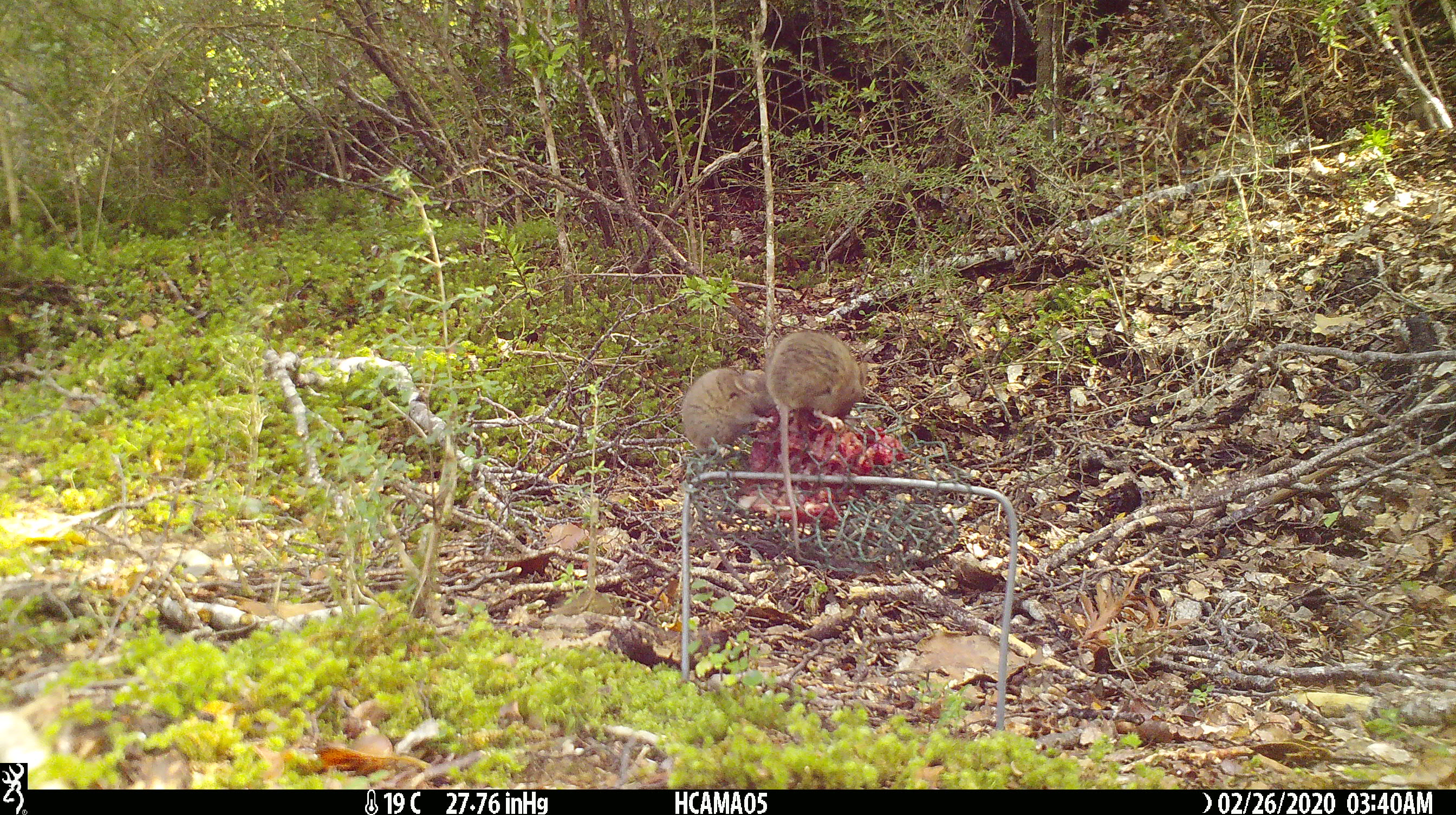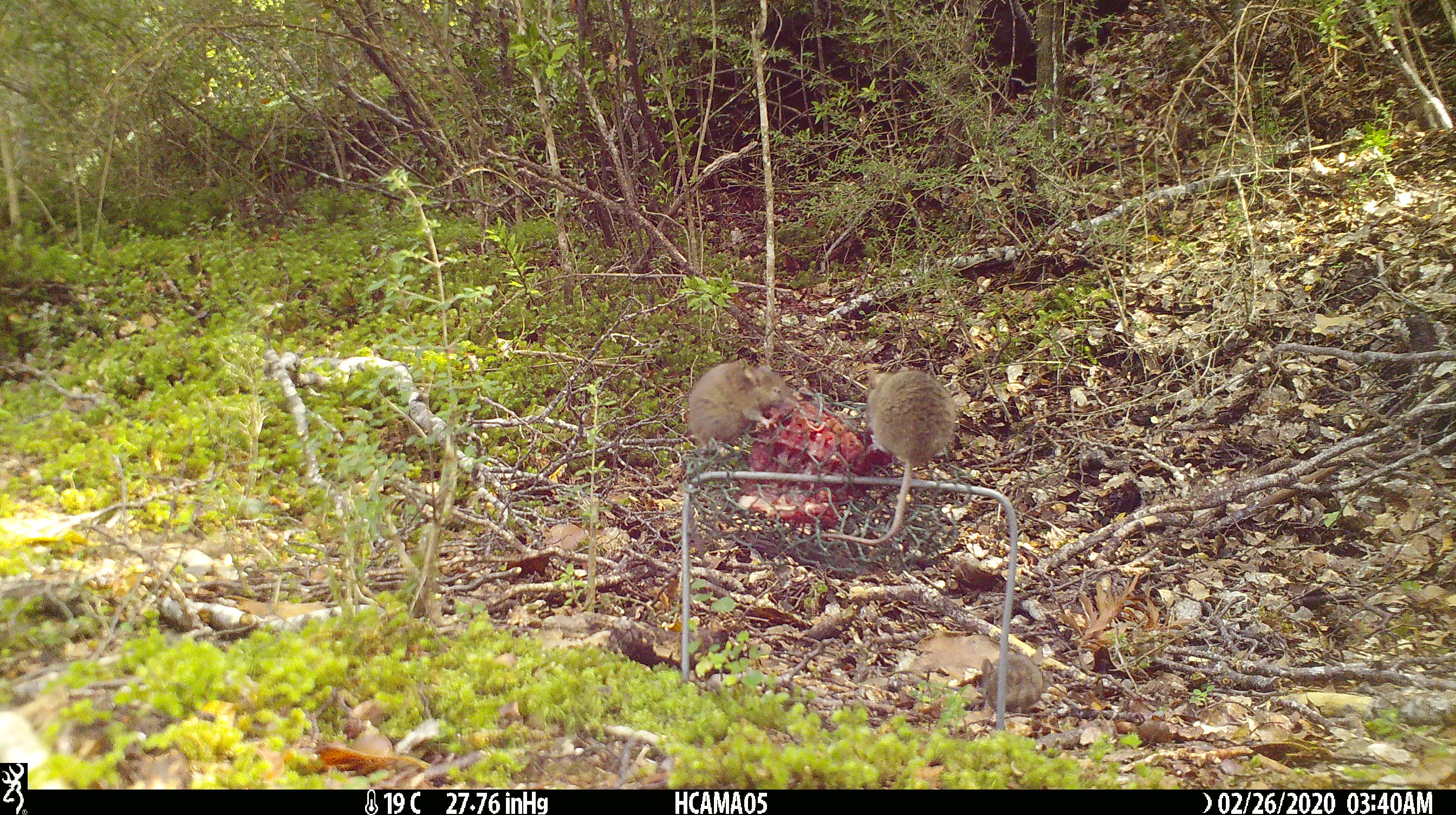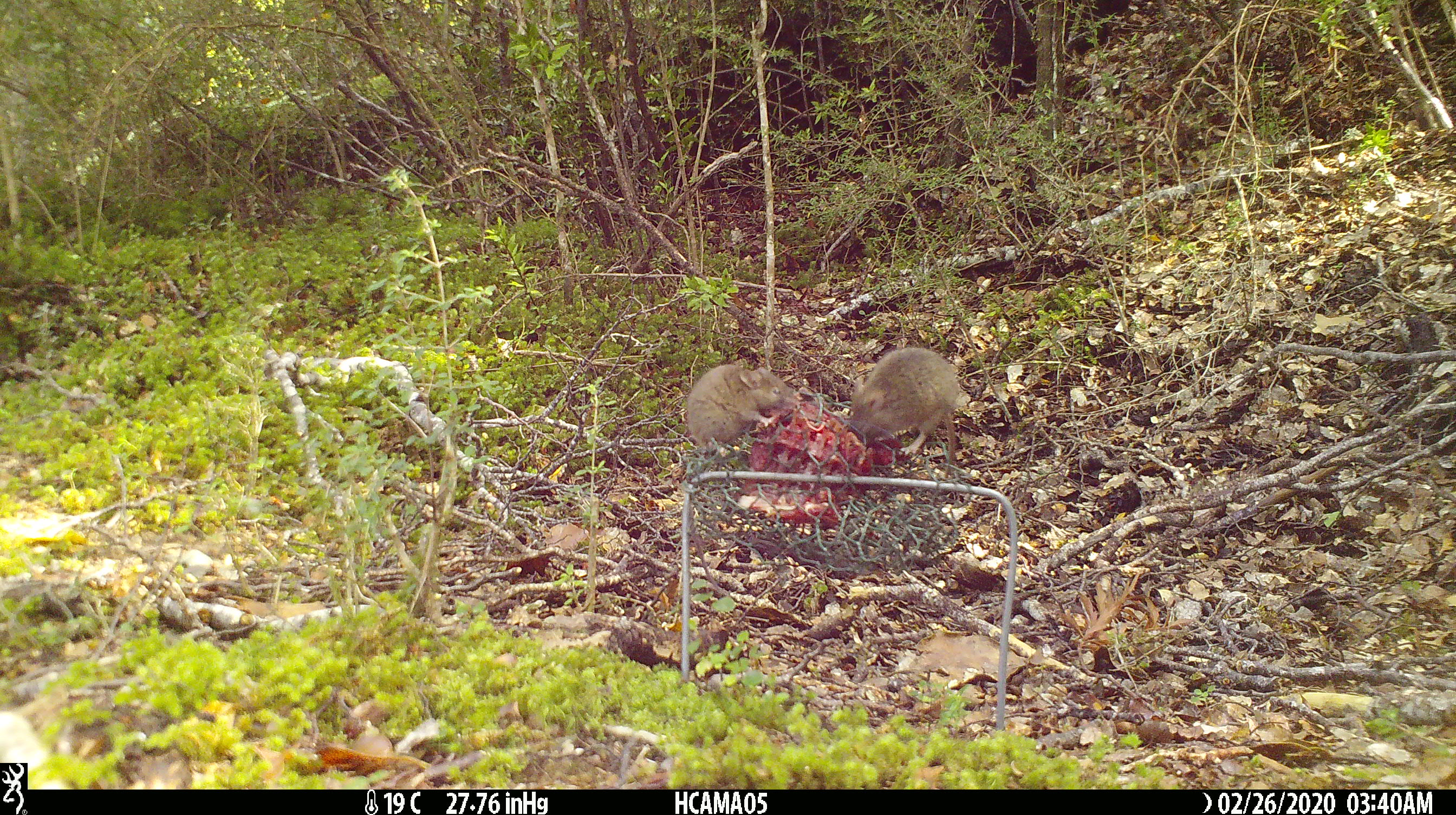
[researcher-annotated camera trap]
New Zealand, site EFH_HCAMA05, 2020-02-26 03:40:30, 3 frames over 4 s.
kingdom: Animalia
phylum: Chordata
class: Mammalia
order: Rodentia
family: Muridae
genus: Mus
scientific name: Mus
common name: mouse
Mouse (Mus).